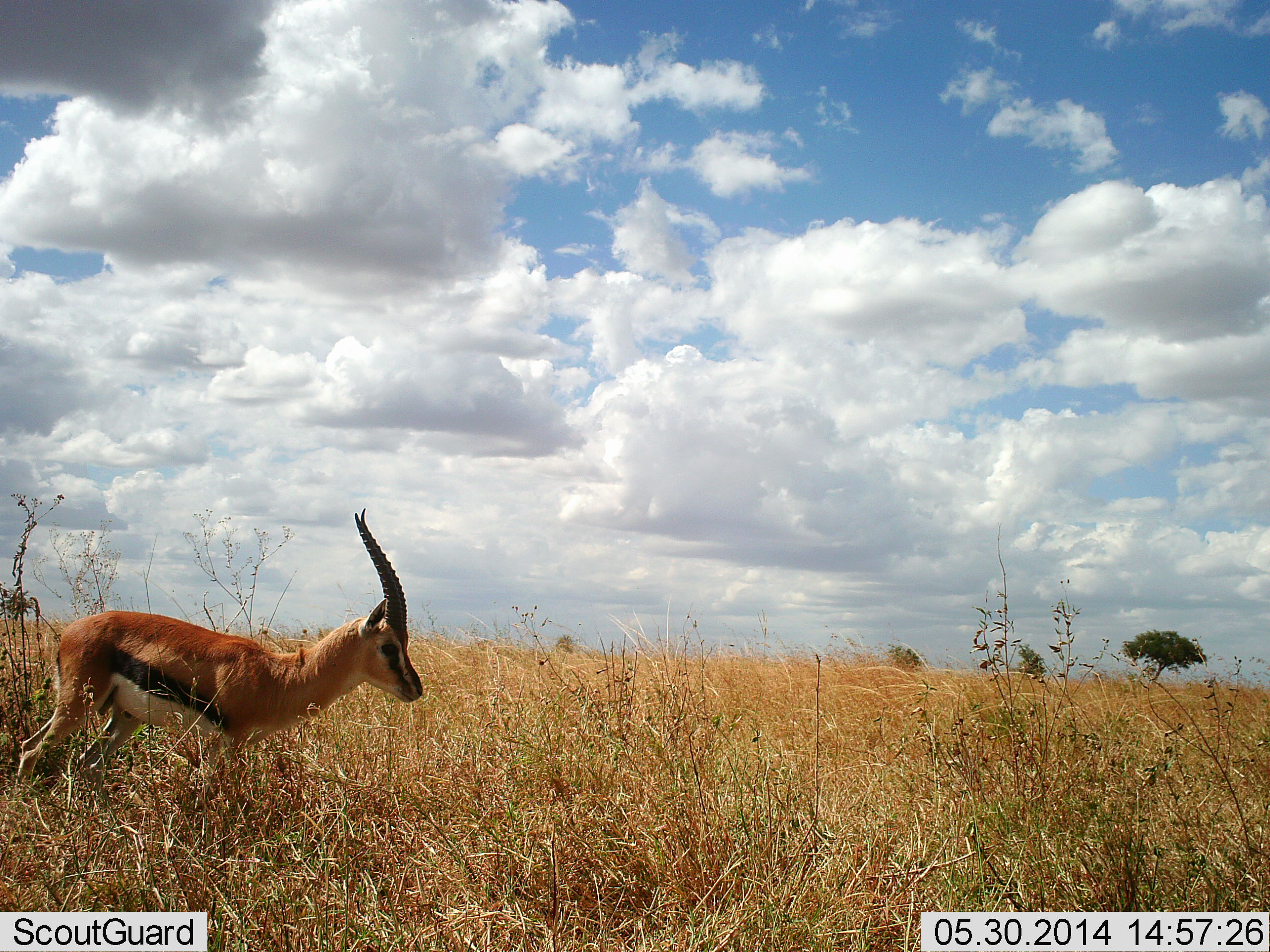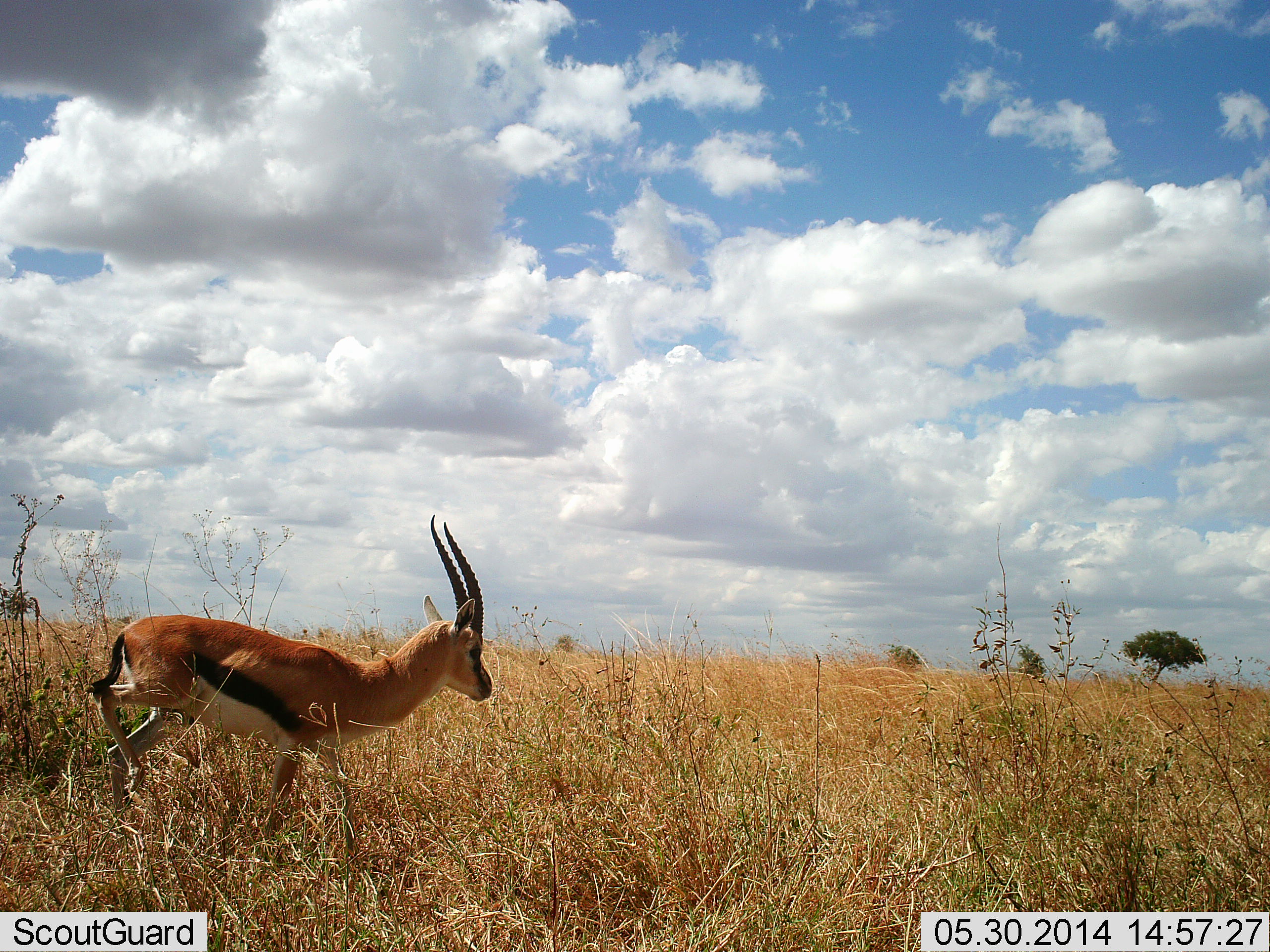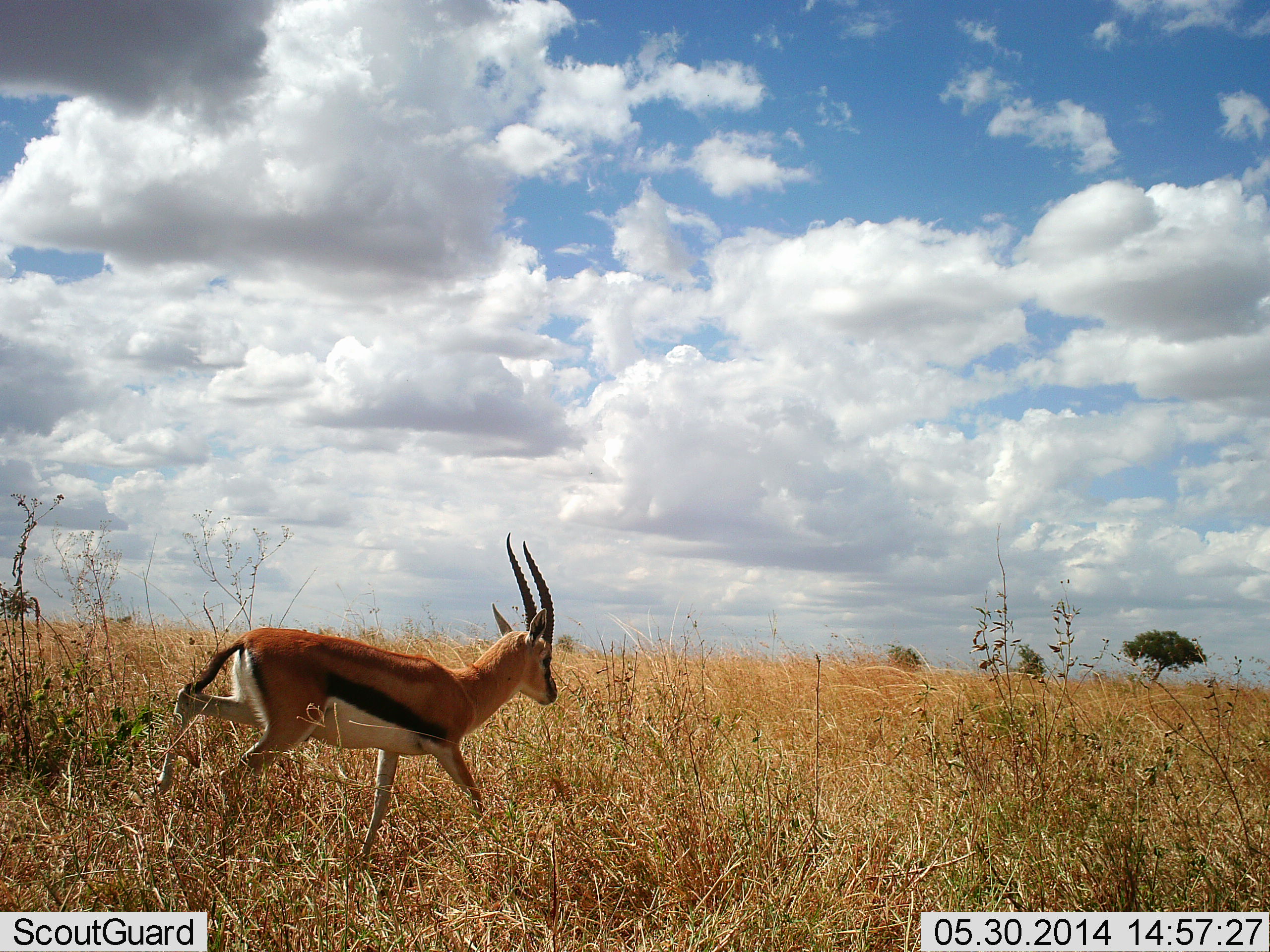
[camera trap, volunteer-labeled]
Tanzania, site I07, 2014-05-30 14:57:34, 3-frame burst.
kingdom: Animalia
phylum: Chordata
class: Mammalia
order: Artiodactyla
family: Bovidae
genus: Eudorcas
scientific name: Eudorcas thomsonii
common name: thomson's gazelle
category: gazellethomsons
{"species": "gazellethomsons (thomson's gazelle) (Eudorcas thomsonii)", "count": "1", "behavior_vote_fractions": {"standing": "0%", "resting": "0%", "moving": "100%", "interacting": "0%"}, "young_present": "0%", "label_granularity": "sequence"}